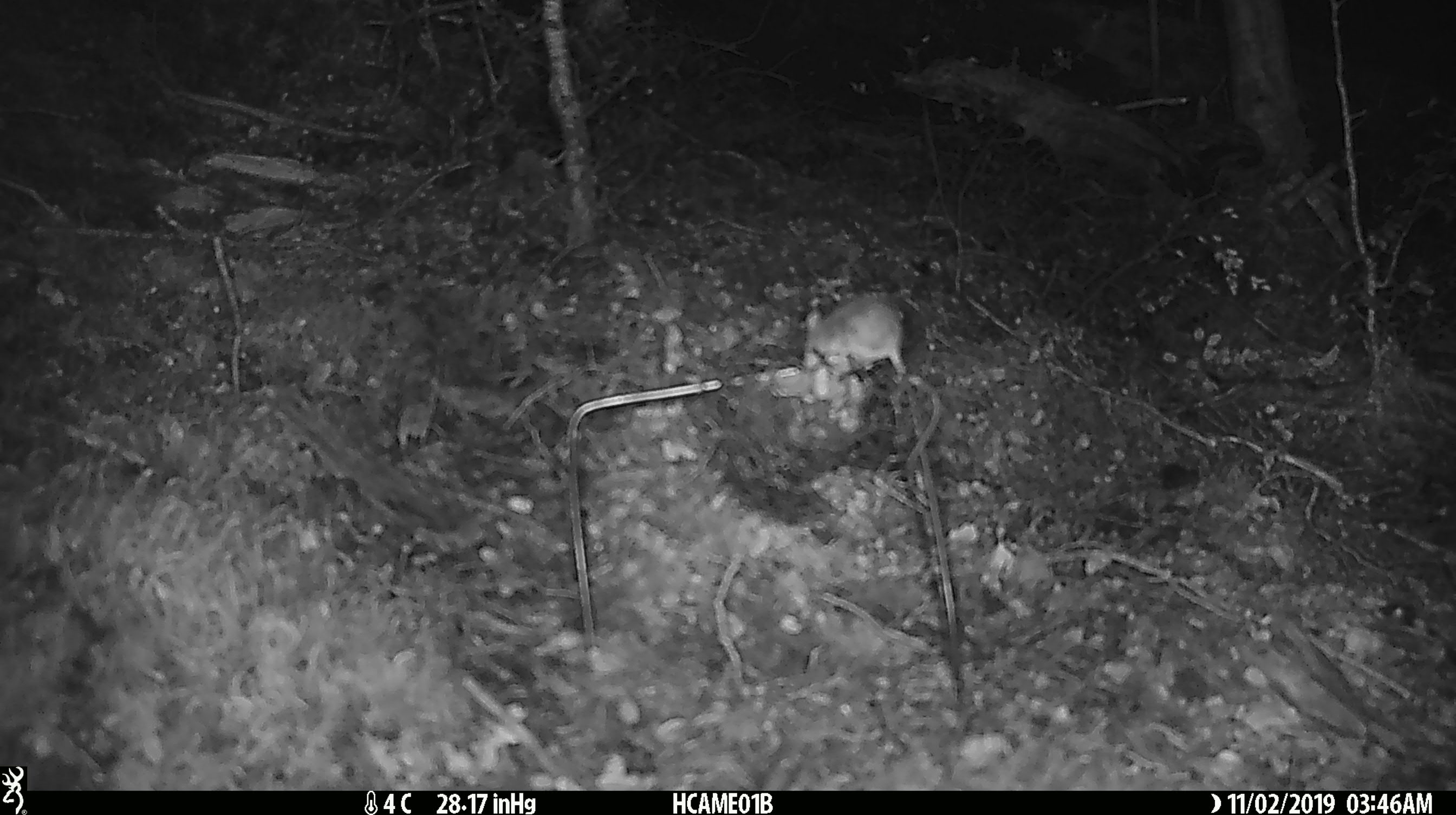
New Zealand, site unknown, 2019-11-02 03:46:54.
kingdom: Animalia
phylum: Chordata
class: Mammalia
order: Rodentia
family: Muridae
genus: Mus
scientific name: Mus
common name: mouse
Mouse (Mus).